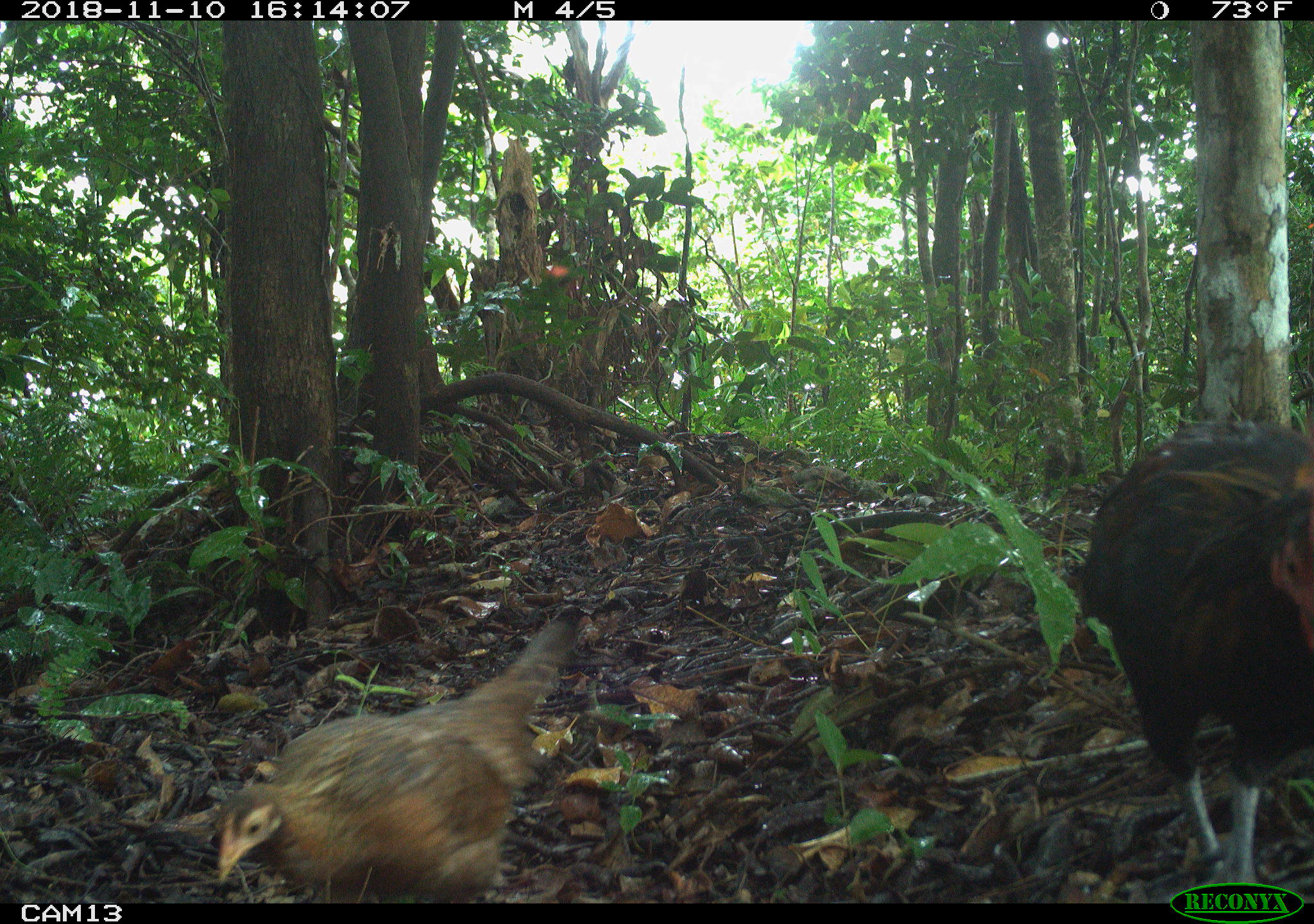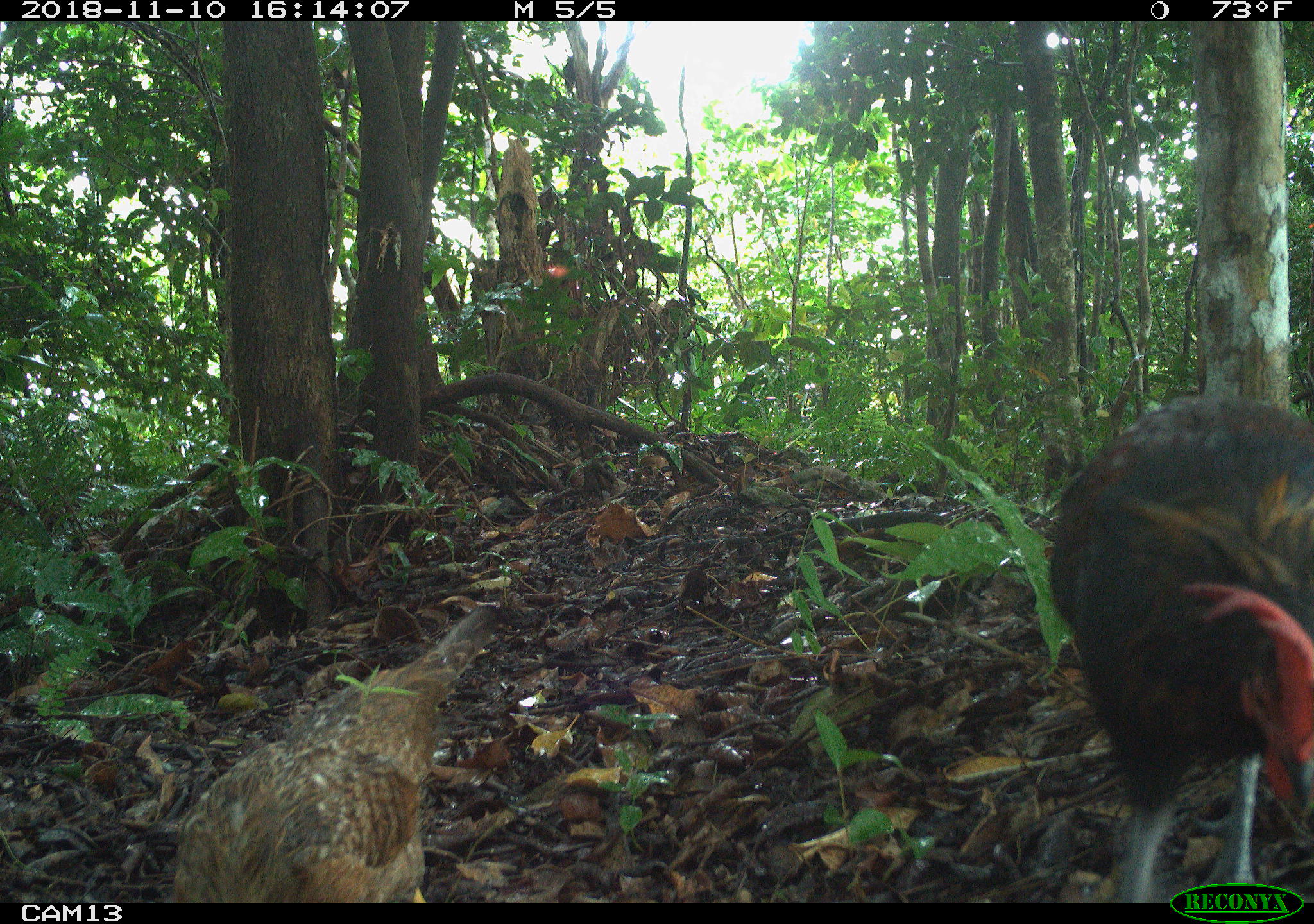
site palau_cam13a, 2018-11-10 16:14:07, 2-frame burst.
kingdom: Animalia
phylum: Chordata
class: Aves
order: Galliformes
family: Phasianidae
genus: Gallus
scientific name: Gallus gallus domesticus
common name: domestic chicken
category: chicken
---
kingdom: Animalia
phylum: Chordata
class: Aves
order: Galliformes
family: Phasianidae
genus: Gallus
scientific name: Gallus gallus domesticus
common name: rooster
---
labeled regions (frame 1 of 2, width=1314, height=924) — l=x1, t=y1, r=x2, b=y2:
chicken: l=205, t=617, r=578, b=903
rooster: l=1075, t=413, r=1314, b=900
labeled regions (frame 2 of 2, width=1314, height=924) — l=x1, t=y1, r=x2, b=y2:
chicken: l=168, t=601, r=513, b=905
rooster: l=1048, t=390, r=1314, b=880